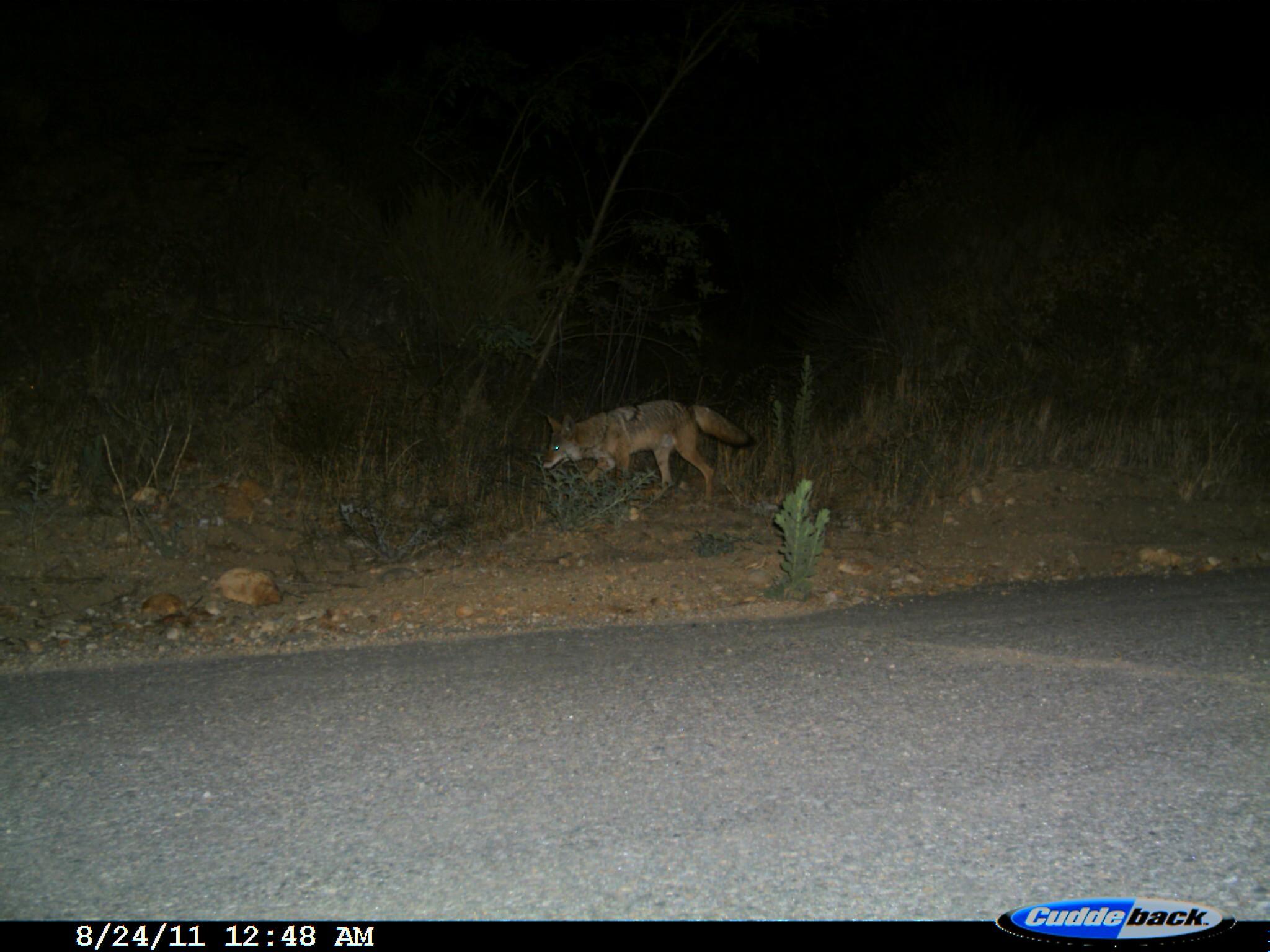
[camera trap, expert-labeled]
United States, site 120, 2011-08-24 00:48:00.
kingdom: Animalia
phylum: Chordata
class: Mammalia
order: Carnivora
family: Canidae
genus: Canis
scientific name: Canis latrans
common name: coyote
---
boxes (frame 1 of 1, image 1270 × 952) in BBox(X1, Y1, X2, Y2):
coyote: BBox(533, 387, 760, 527)